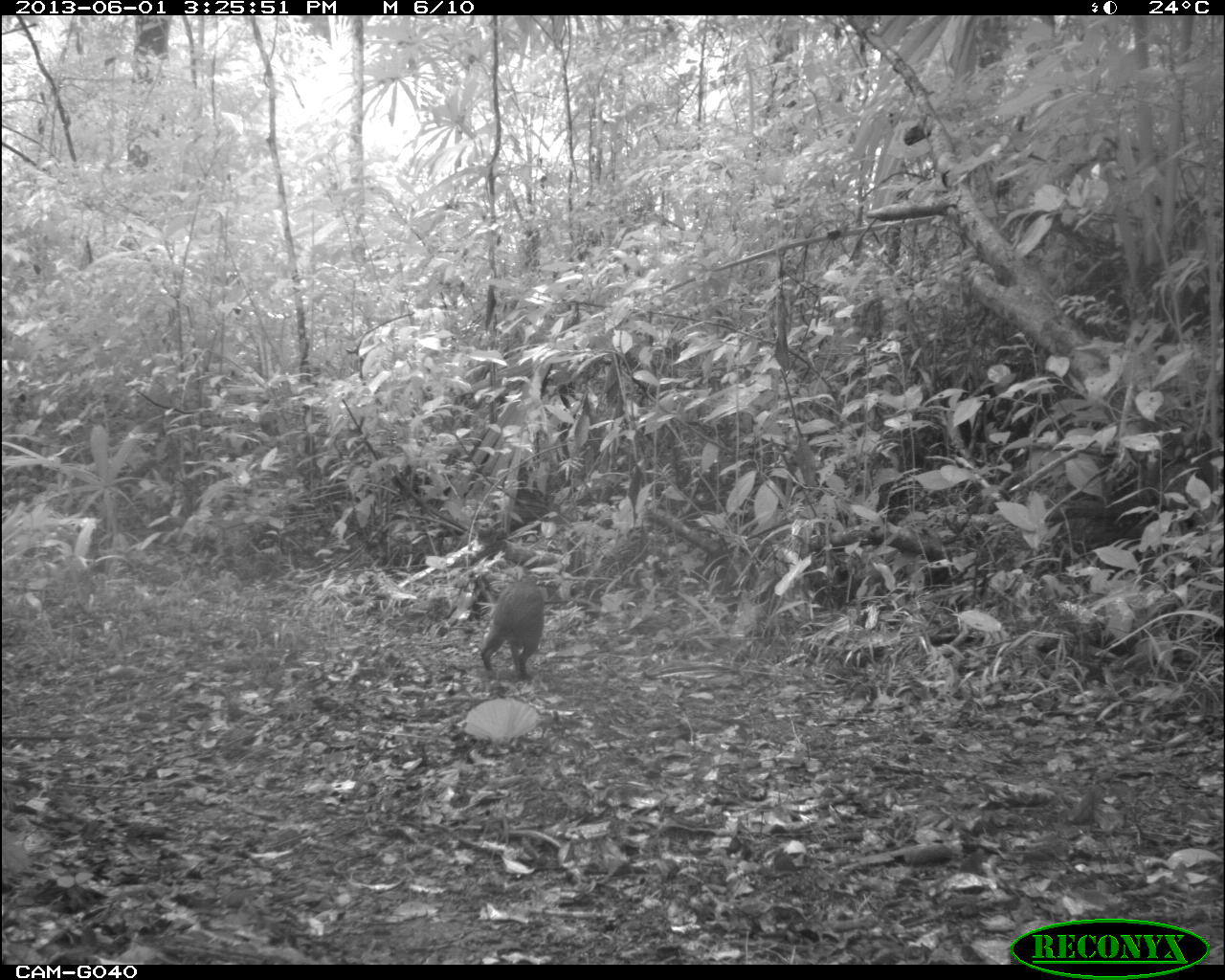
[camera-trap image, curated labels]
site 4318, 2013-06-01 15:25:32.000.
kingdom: Animalia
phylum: Chordata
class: Mammalia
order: Rodentia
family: Dasyproctidae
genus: Dasyprocta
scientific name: Dasyprocta punctata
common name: central american agouti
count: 1